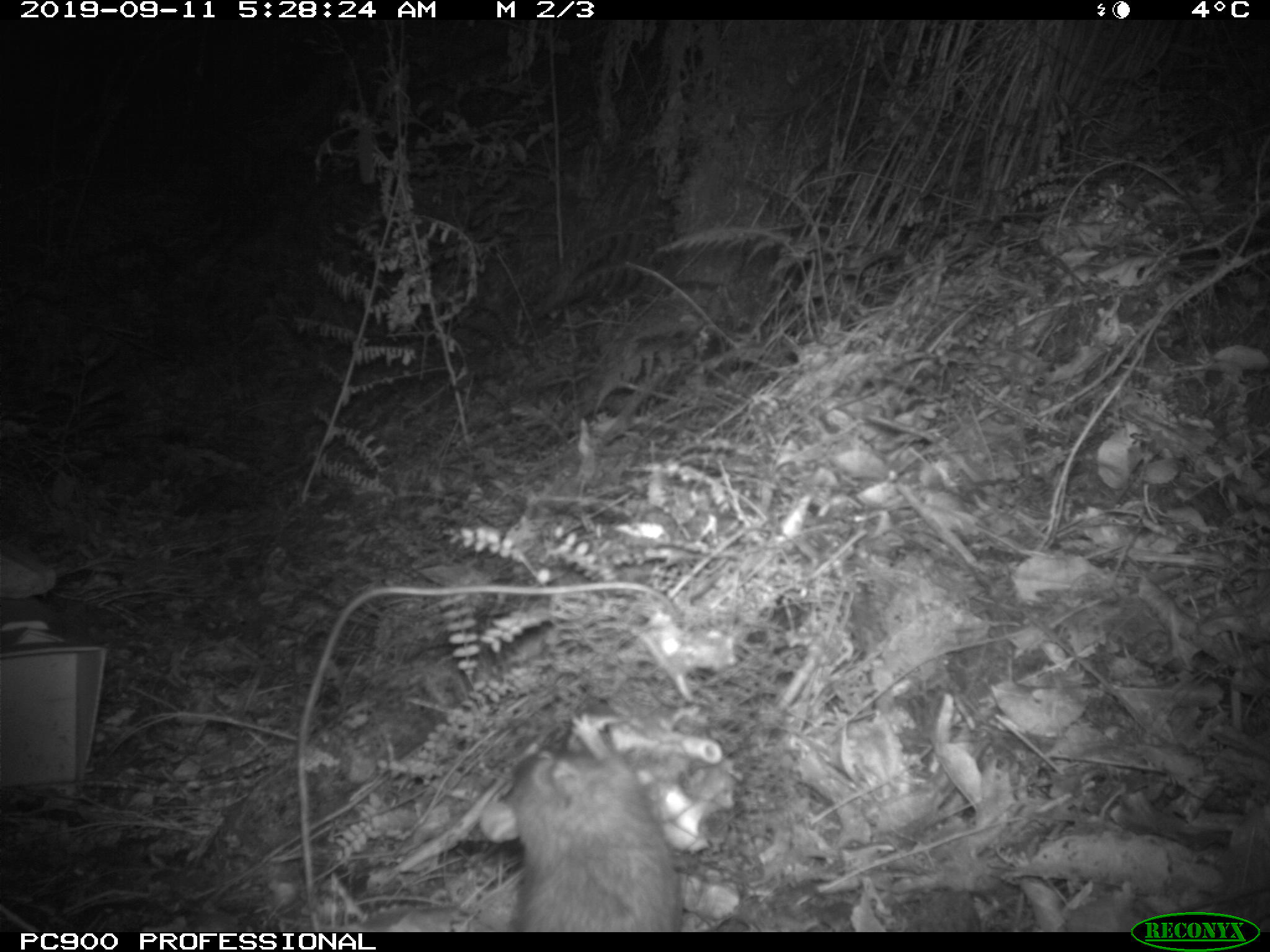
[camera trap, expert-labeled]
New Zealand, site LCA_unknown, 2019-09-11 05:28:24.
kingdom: Animalia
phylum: Chordata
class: Mammalia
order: Rodentia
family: Muridae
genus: Rattus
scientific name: Rattus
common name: rat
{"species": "rat (Rattus)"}